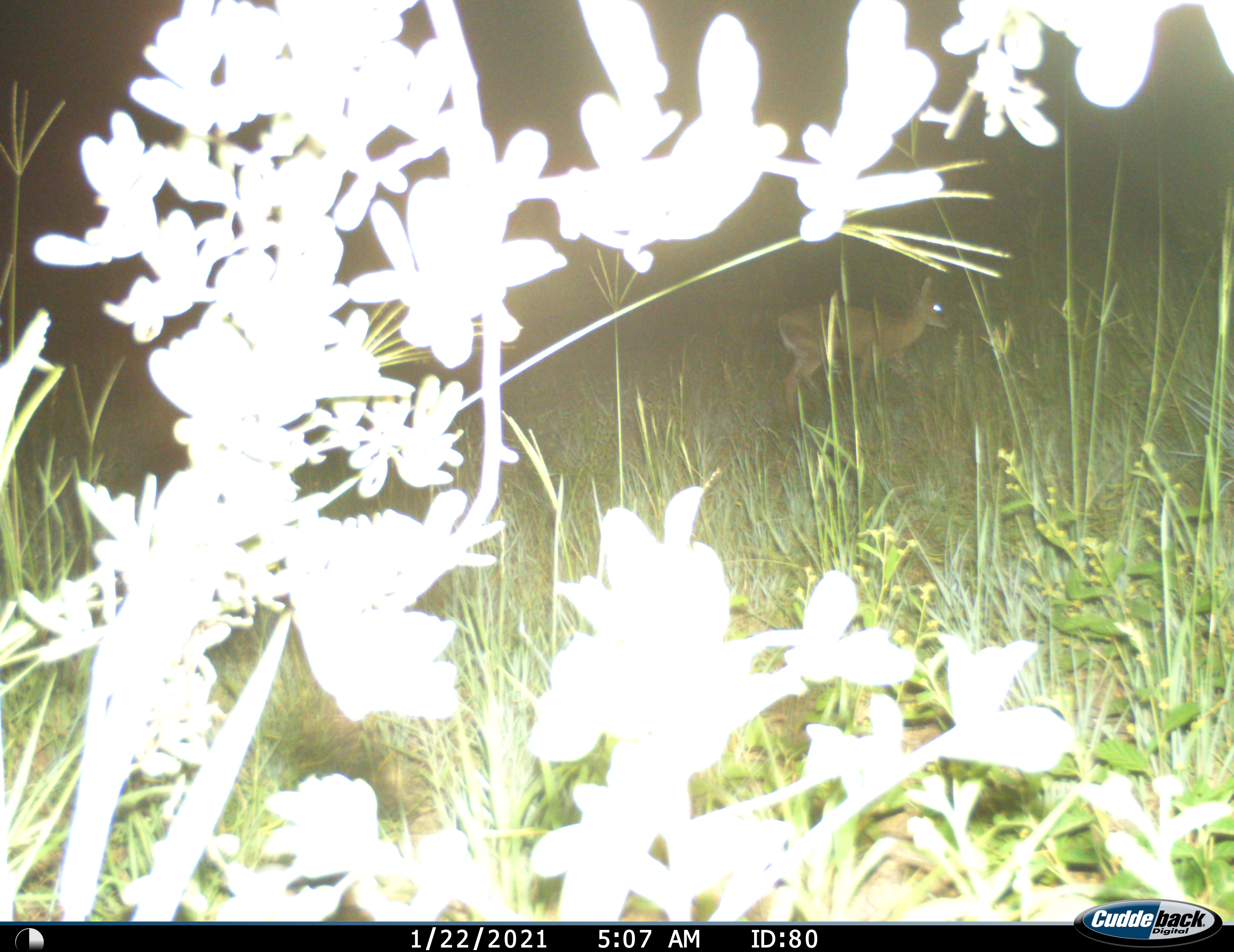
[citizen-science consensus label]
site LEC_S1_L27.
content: unidentified animal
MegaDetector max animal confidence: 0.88